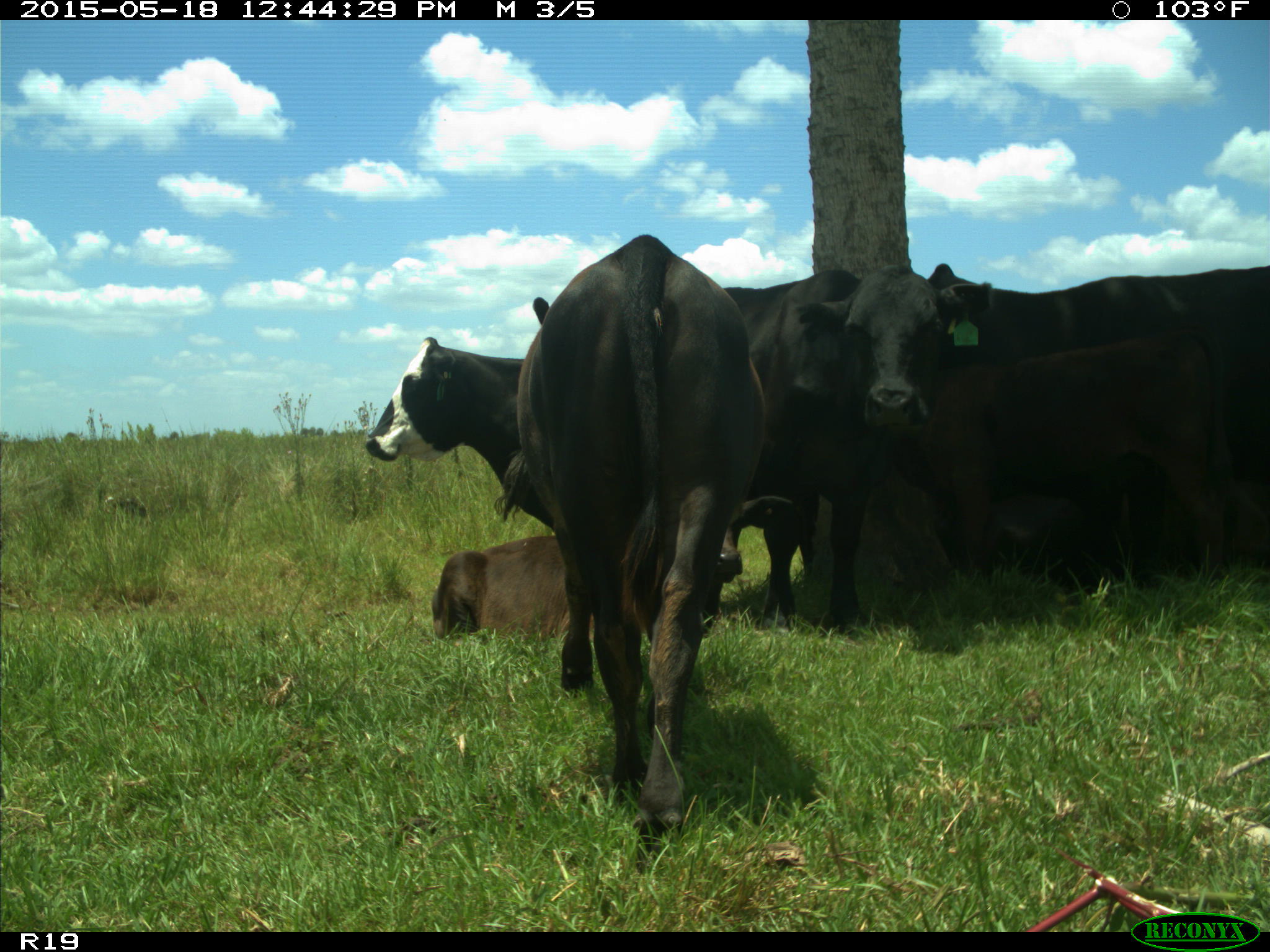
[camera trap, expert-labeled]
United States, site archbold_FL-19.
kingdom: Animalia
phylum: Chordata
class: Mammalia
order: Artiodactyla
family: Bovidae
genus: Bos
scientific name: Bos taurus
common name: domestic cow